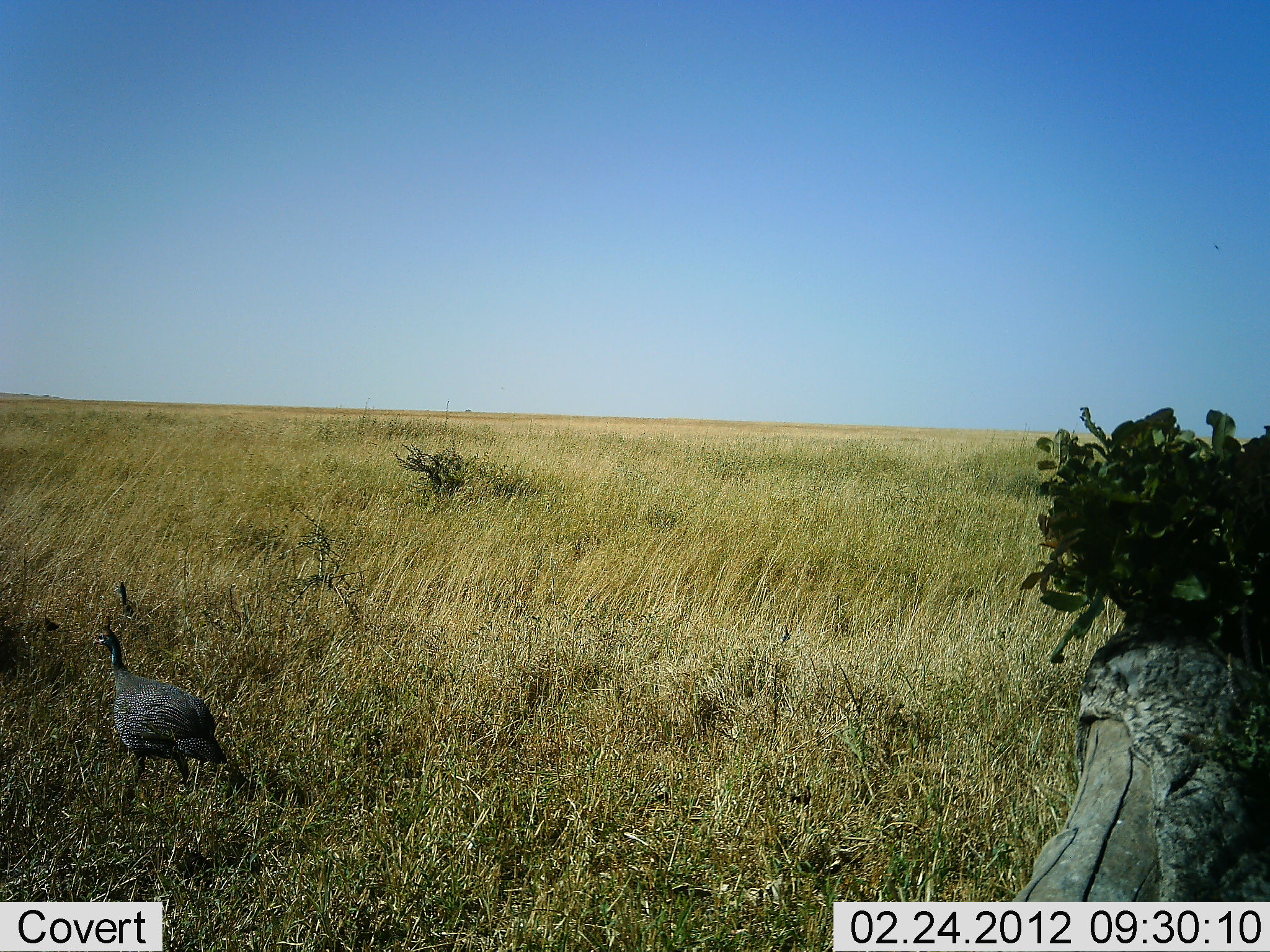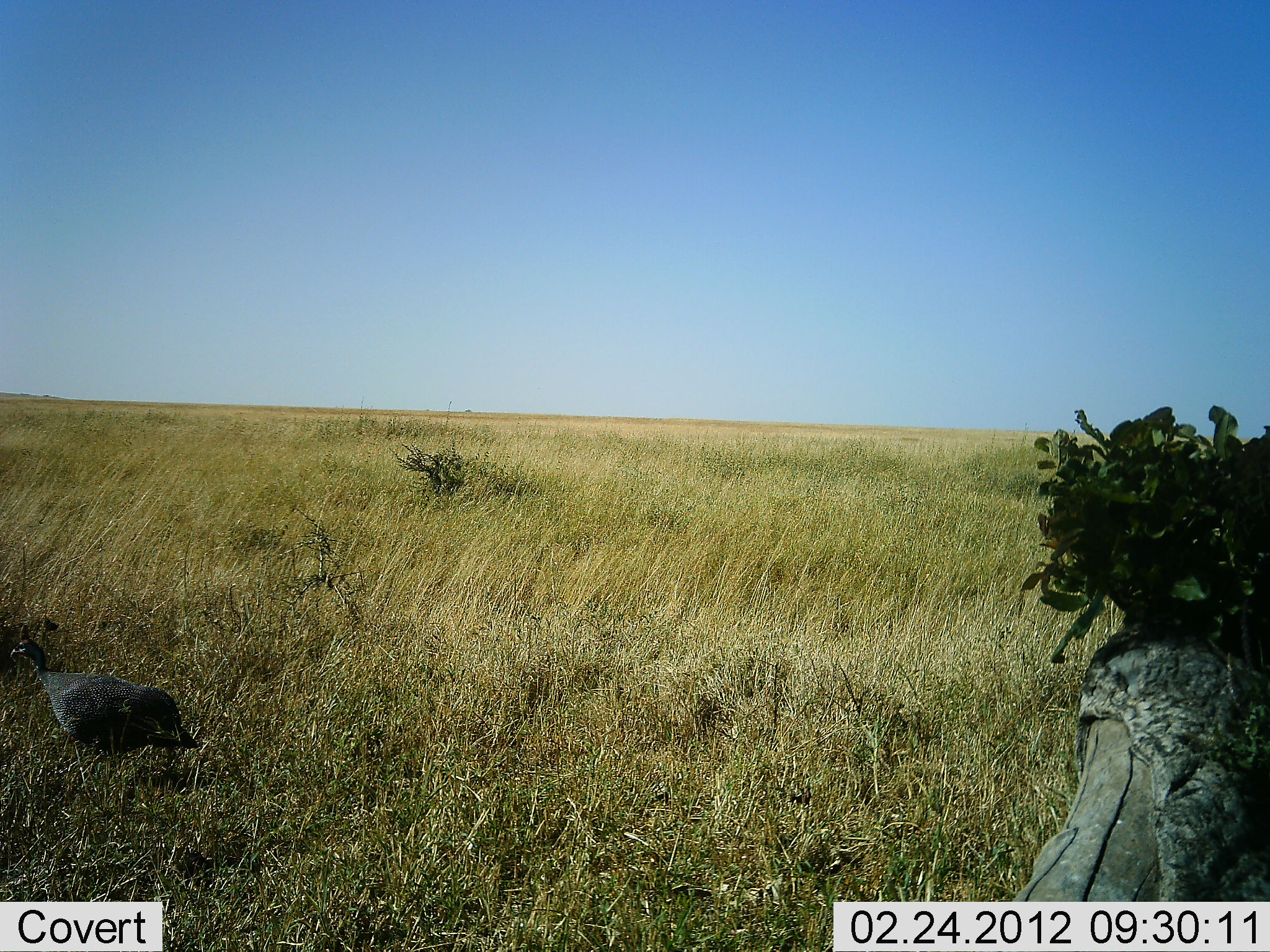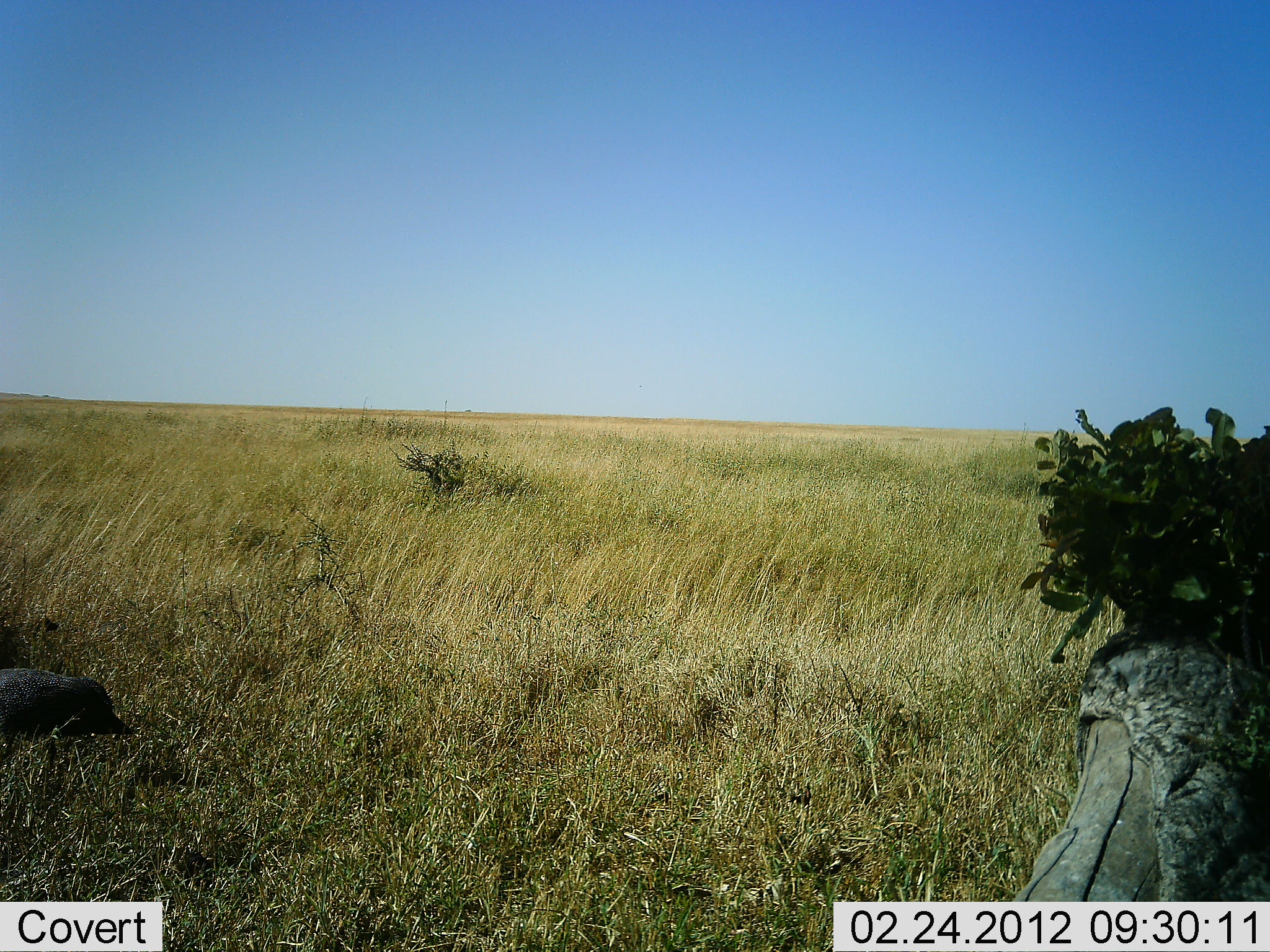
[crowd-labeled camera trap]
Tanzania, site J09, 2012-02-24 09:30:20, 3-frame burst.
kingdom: Animalia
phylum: Chordata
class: Aves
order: Galliformes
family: Numididae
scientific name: Numididae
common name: guinea fowl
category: guineafowl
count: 1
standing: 5%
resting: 0%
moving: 100%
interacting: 0%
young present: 0%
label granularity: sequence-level